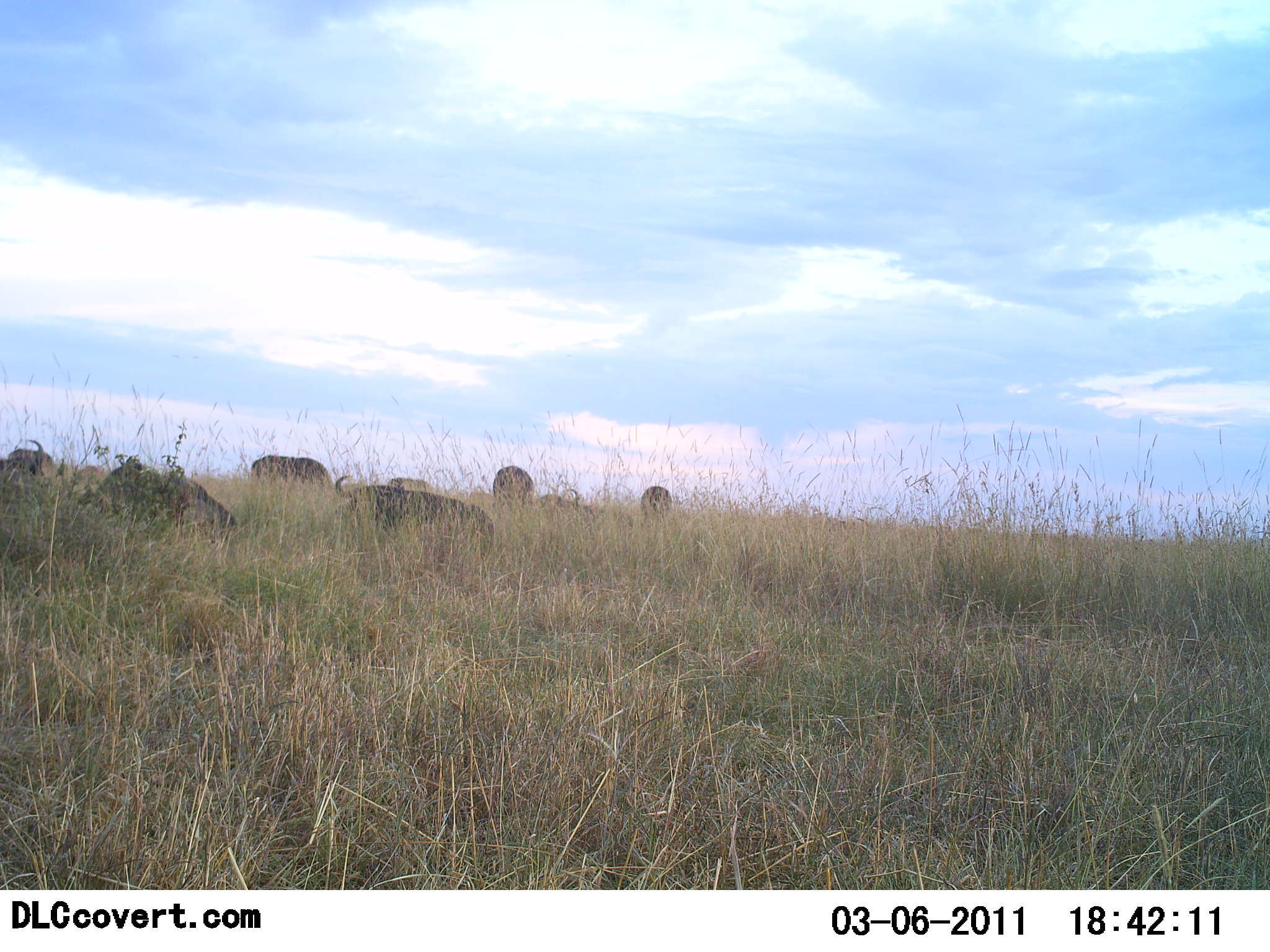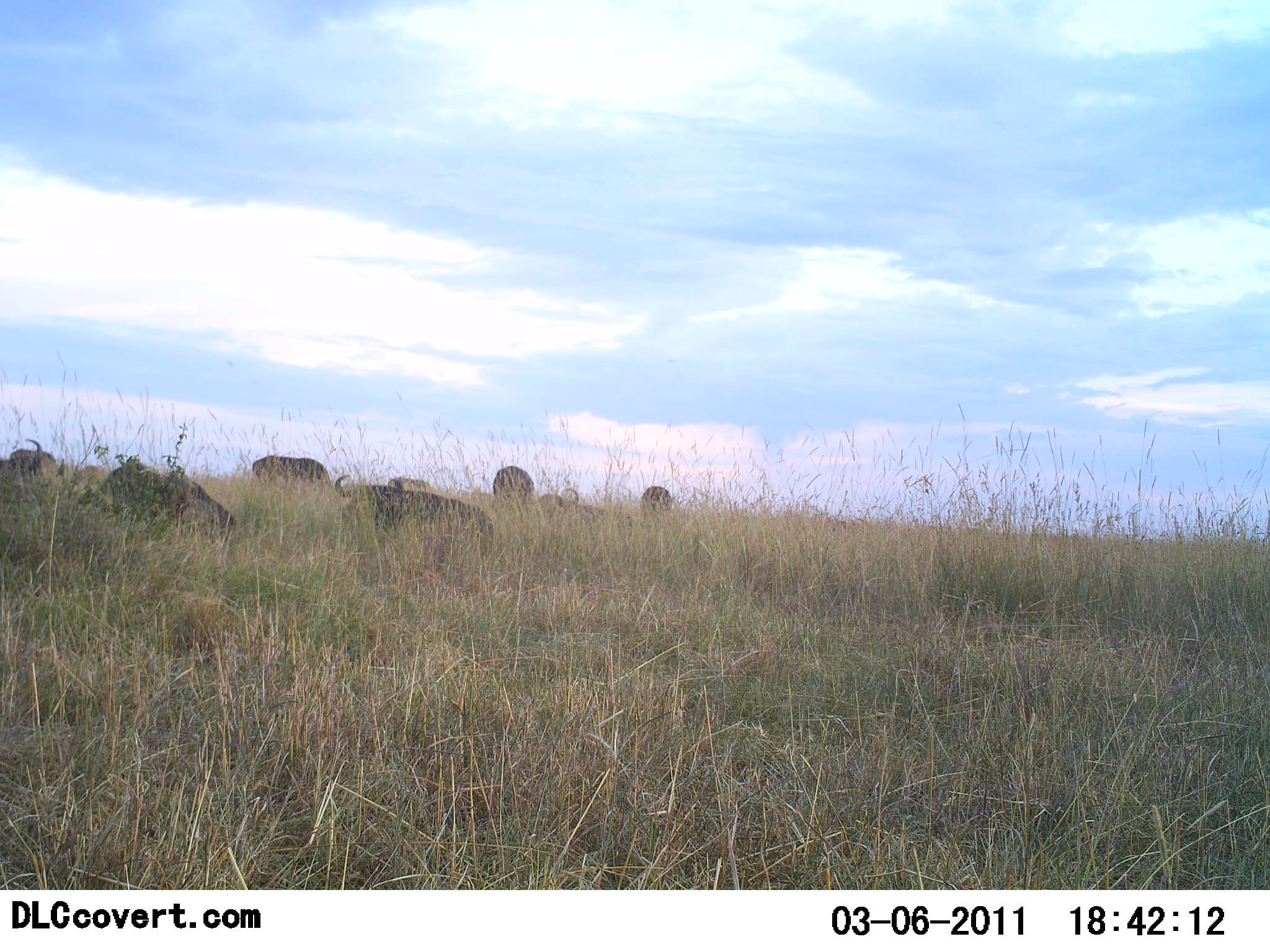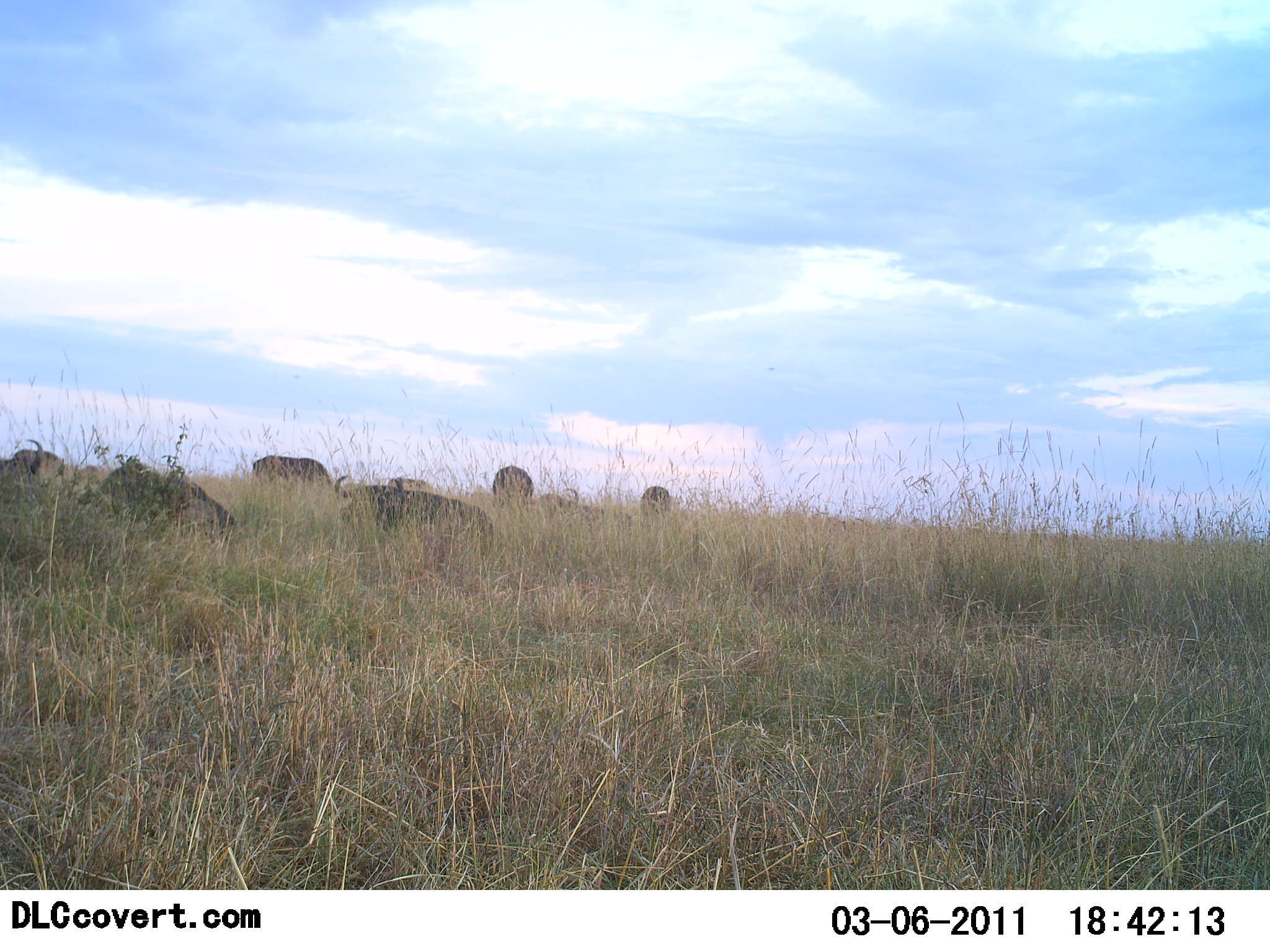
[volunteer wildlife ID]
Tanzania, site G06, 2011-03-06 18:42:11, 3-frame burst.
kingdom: Animalia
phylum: Chordata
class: Mammalia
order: Artiodactyla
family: Bovidae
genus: Connochaetes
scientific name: Connochaetes taurinus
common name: blue wildebeest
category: wildebeest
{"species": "wildebeest (blue wildebeest) (Connochaetes taurinus)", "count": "6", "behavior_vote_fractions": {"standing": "17%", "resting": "100%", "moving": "0%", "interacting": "0%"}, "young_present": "0%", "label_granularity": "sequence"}